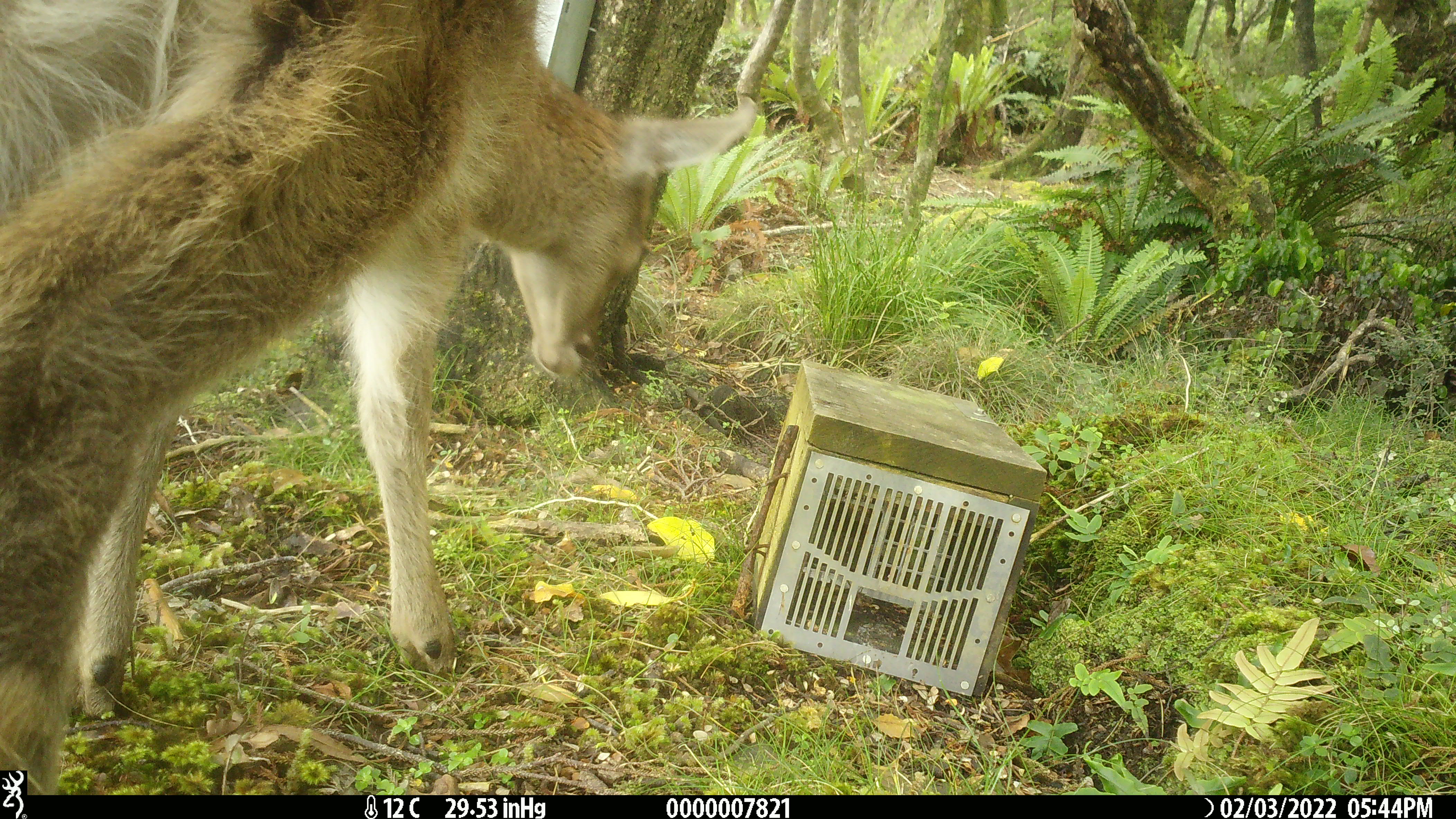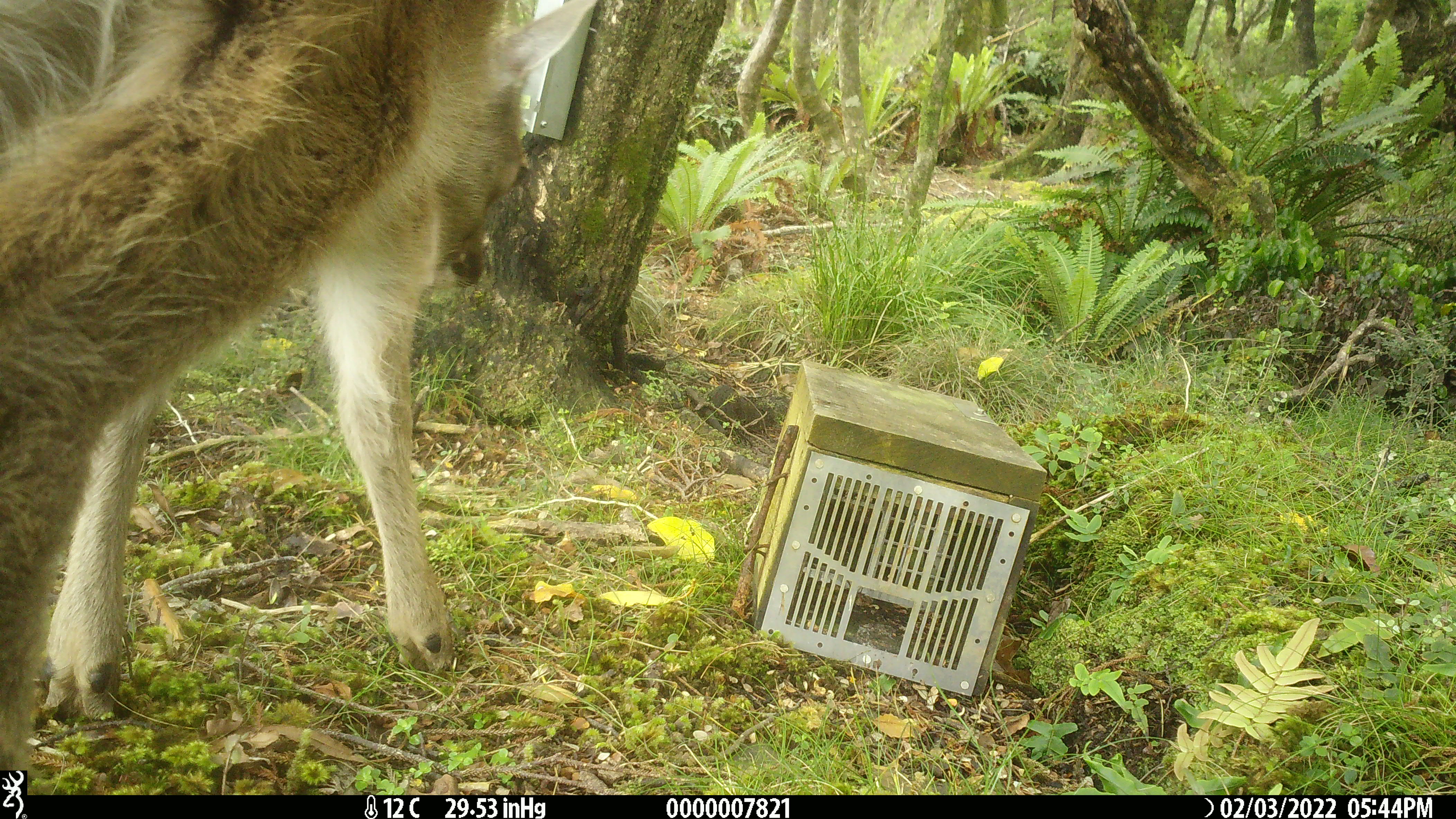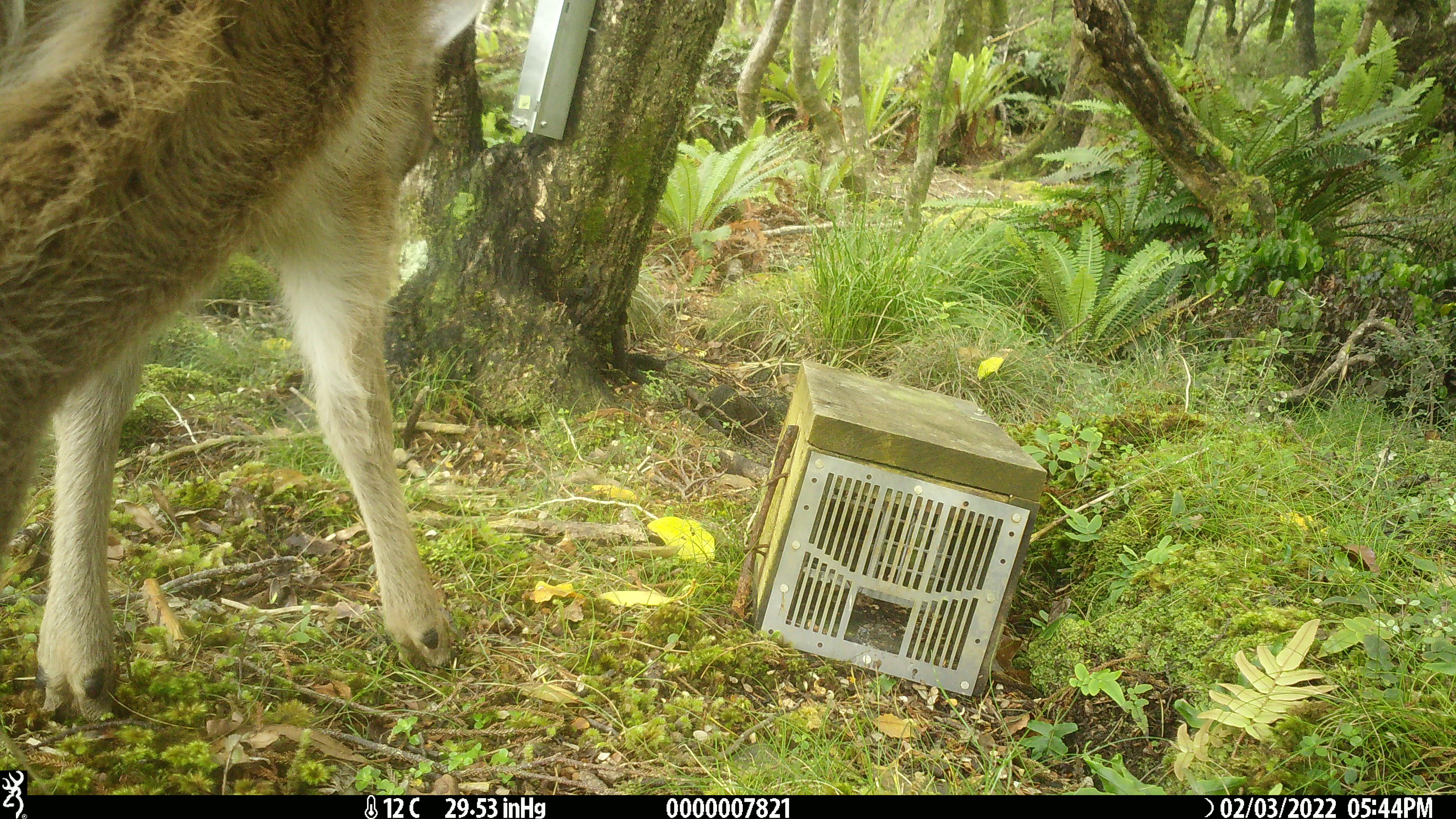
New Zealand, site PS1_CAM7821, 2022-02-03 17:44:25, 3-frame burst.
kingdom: Animalia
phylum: Chordata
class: Mammalia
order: Artiodactyla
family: Cervidae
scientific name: Cervidae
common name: deer